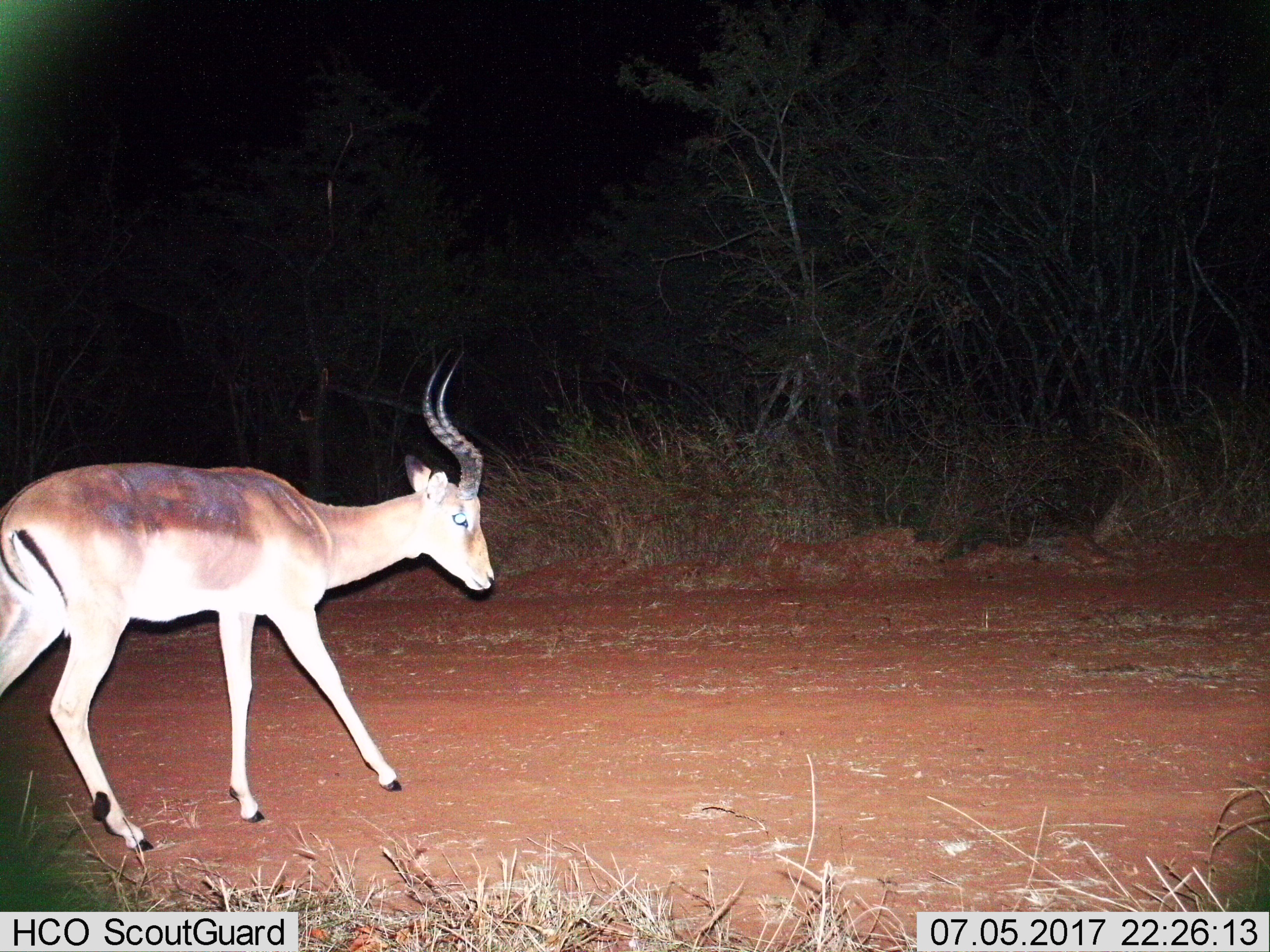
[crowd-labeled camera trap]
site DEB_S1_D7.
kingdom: Animalia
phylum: Chordata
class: Mammalia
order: Artiodactyla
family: Bovidae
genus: Aepyceros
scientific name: Aepyceros melampus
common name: impala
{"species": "impala (Aepyceros melampus)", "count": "1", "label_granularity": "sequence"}